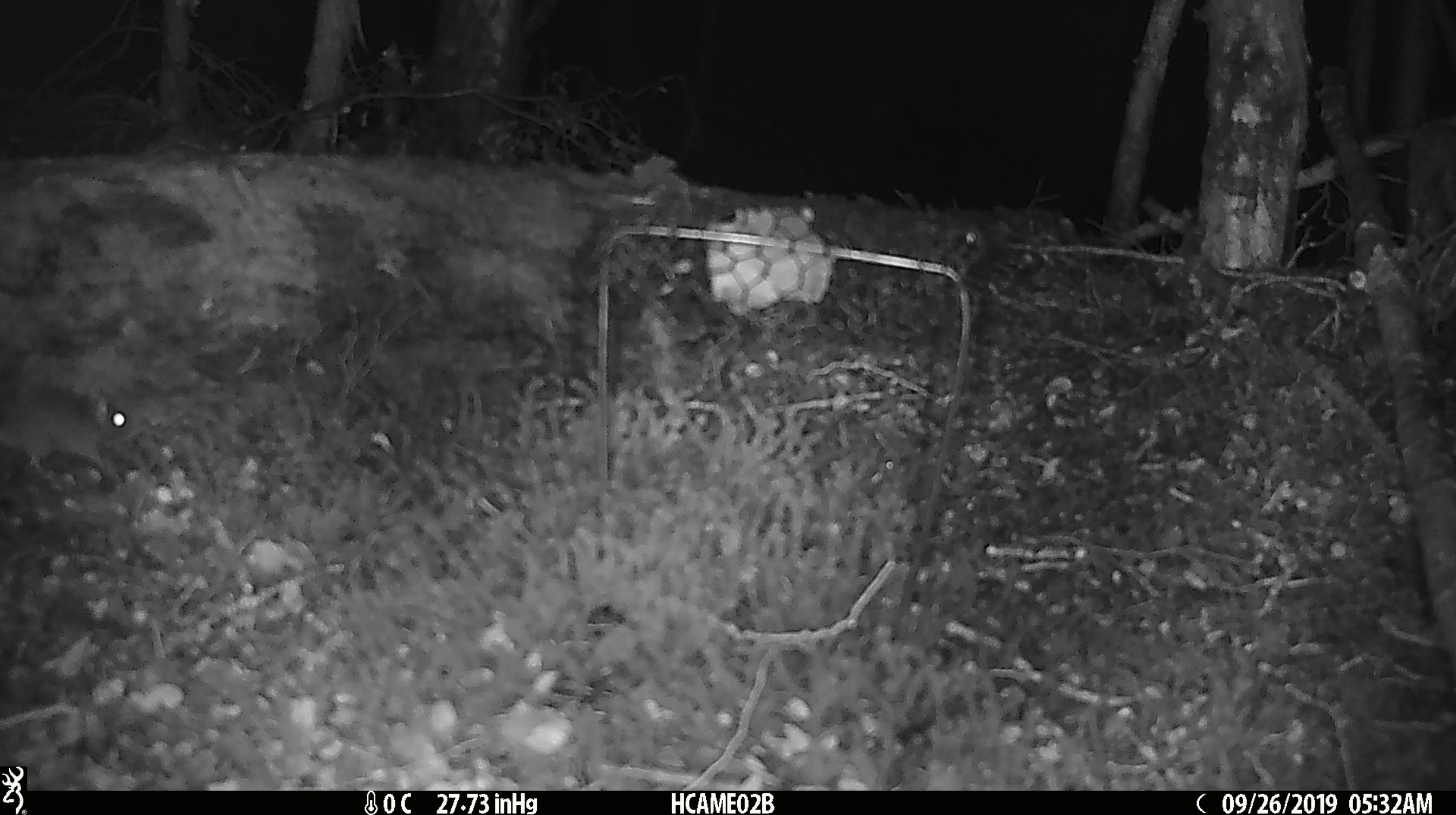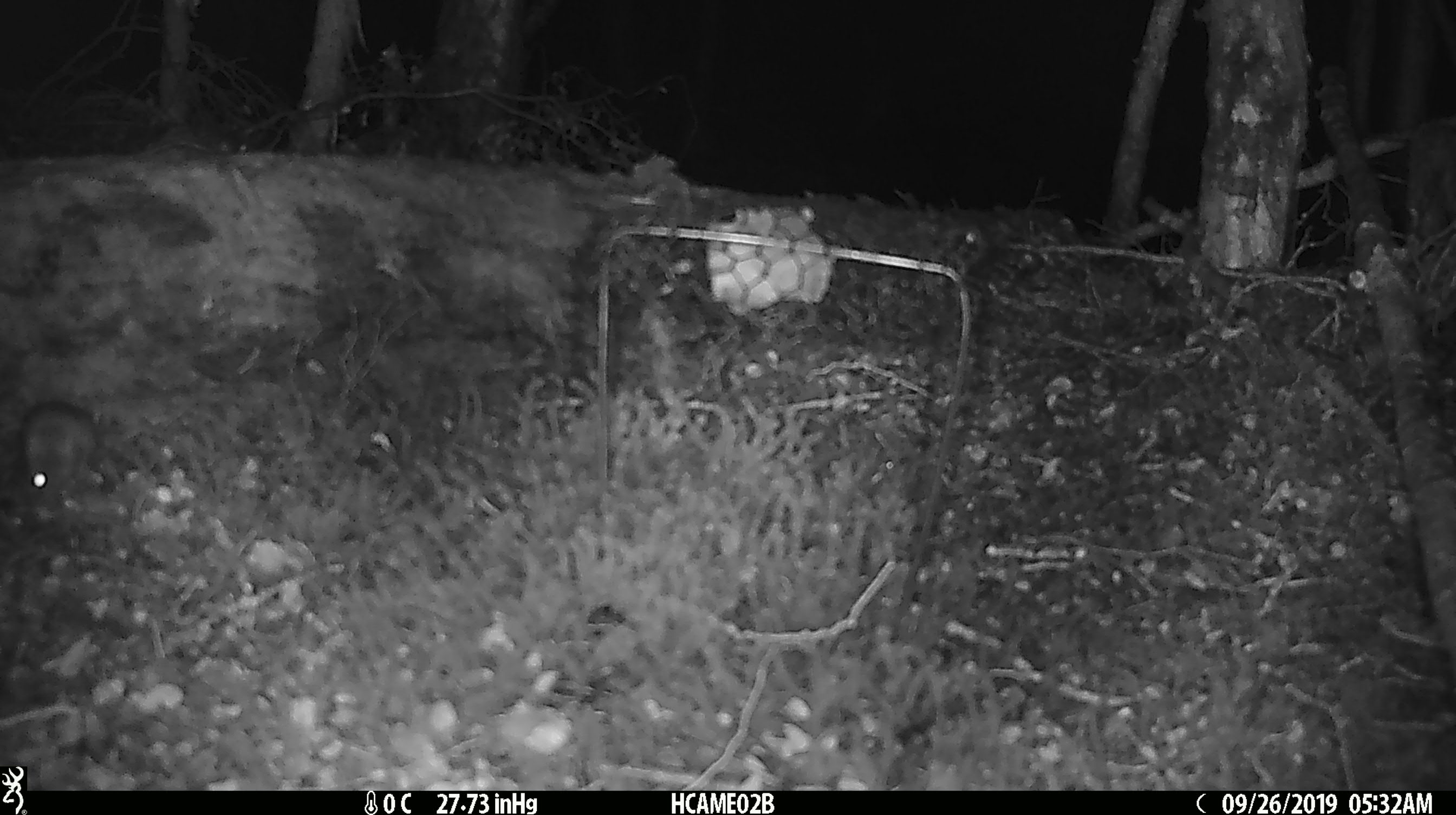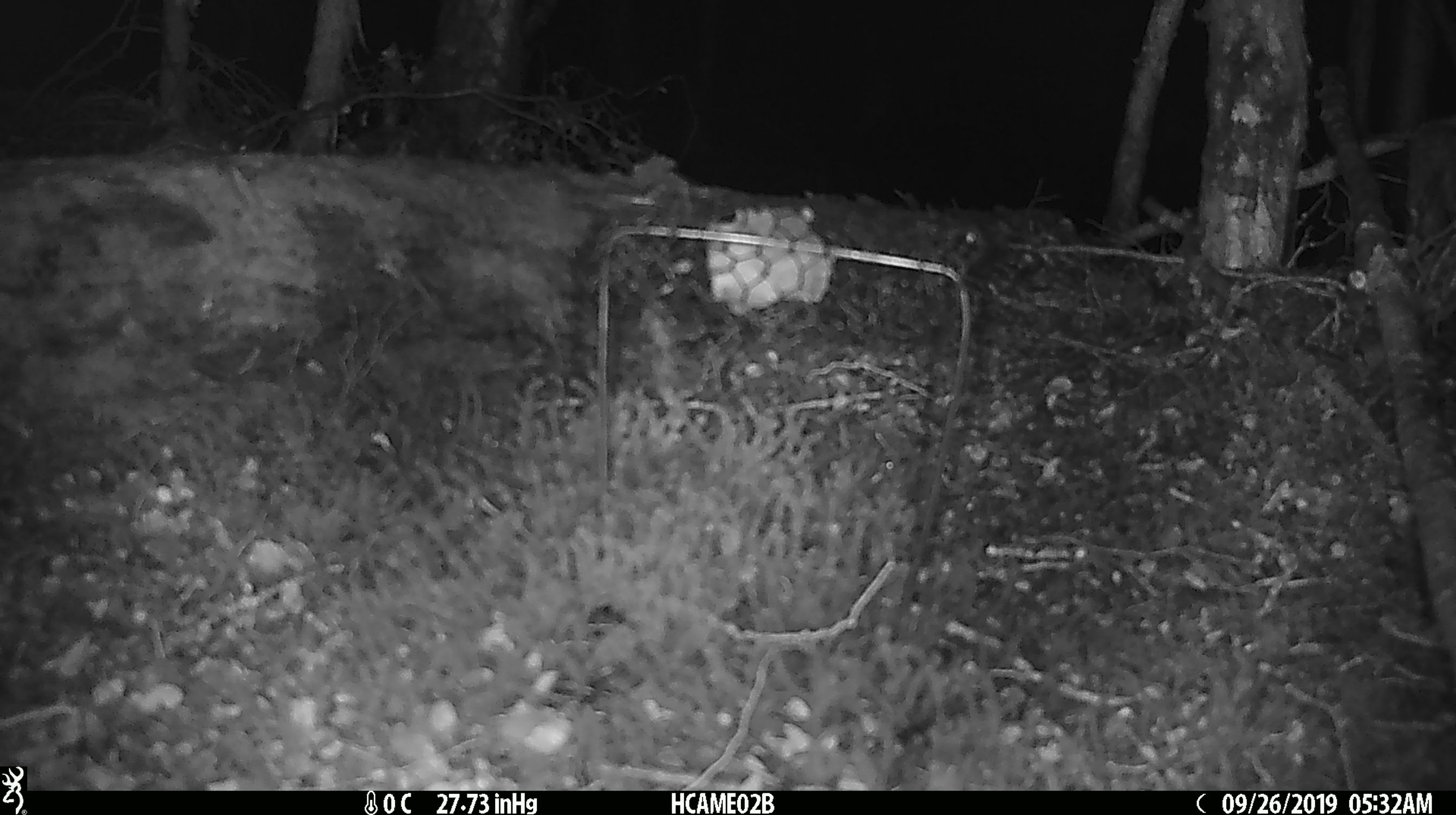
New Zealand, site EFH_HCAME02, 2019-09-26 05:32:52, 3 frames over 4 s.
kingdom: Animalia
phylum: Chordata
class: Mammalia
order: Rodentia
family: Muridae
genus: Mus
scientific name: Mus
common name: mouse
Mouse (Mus).